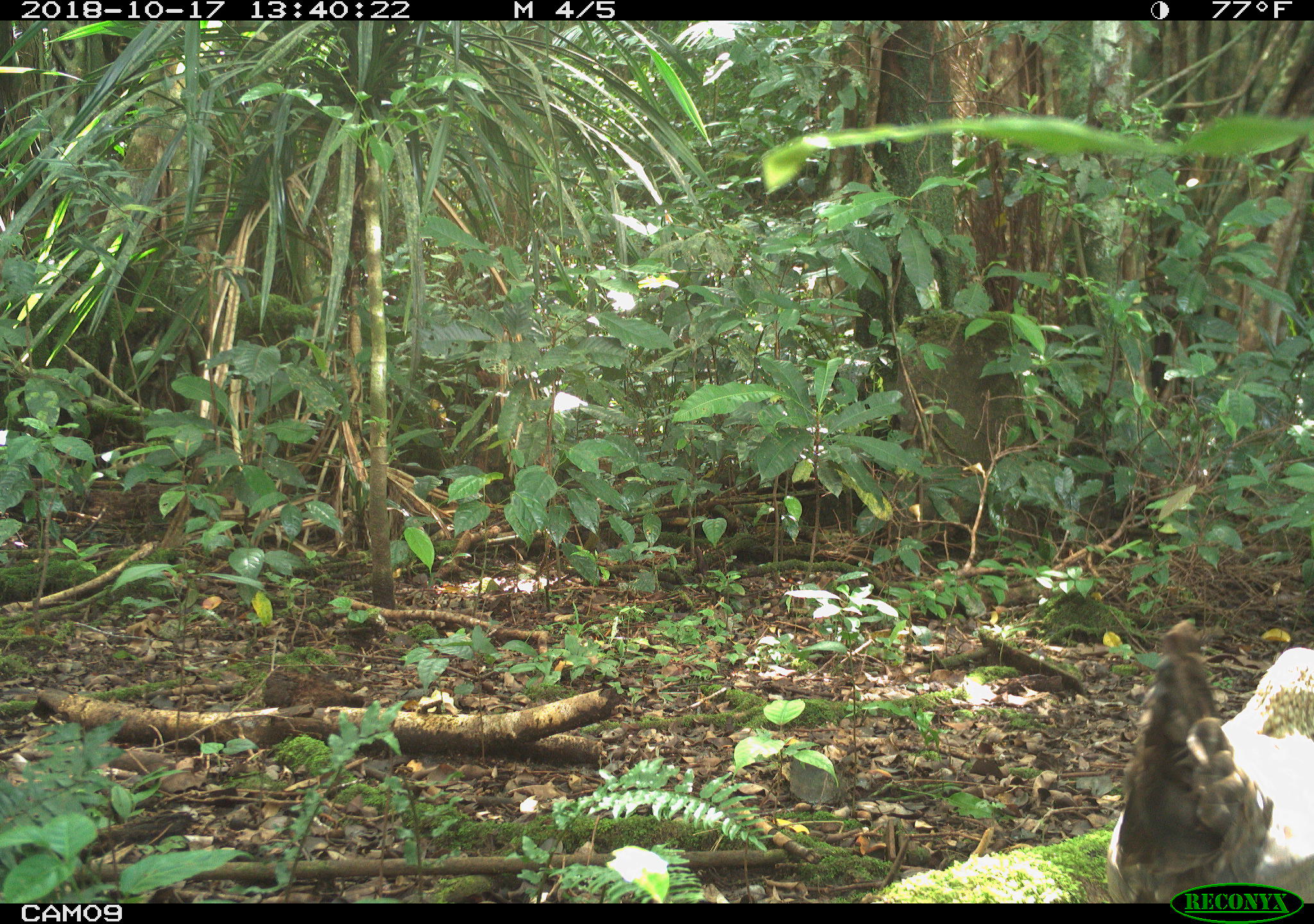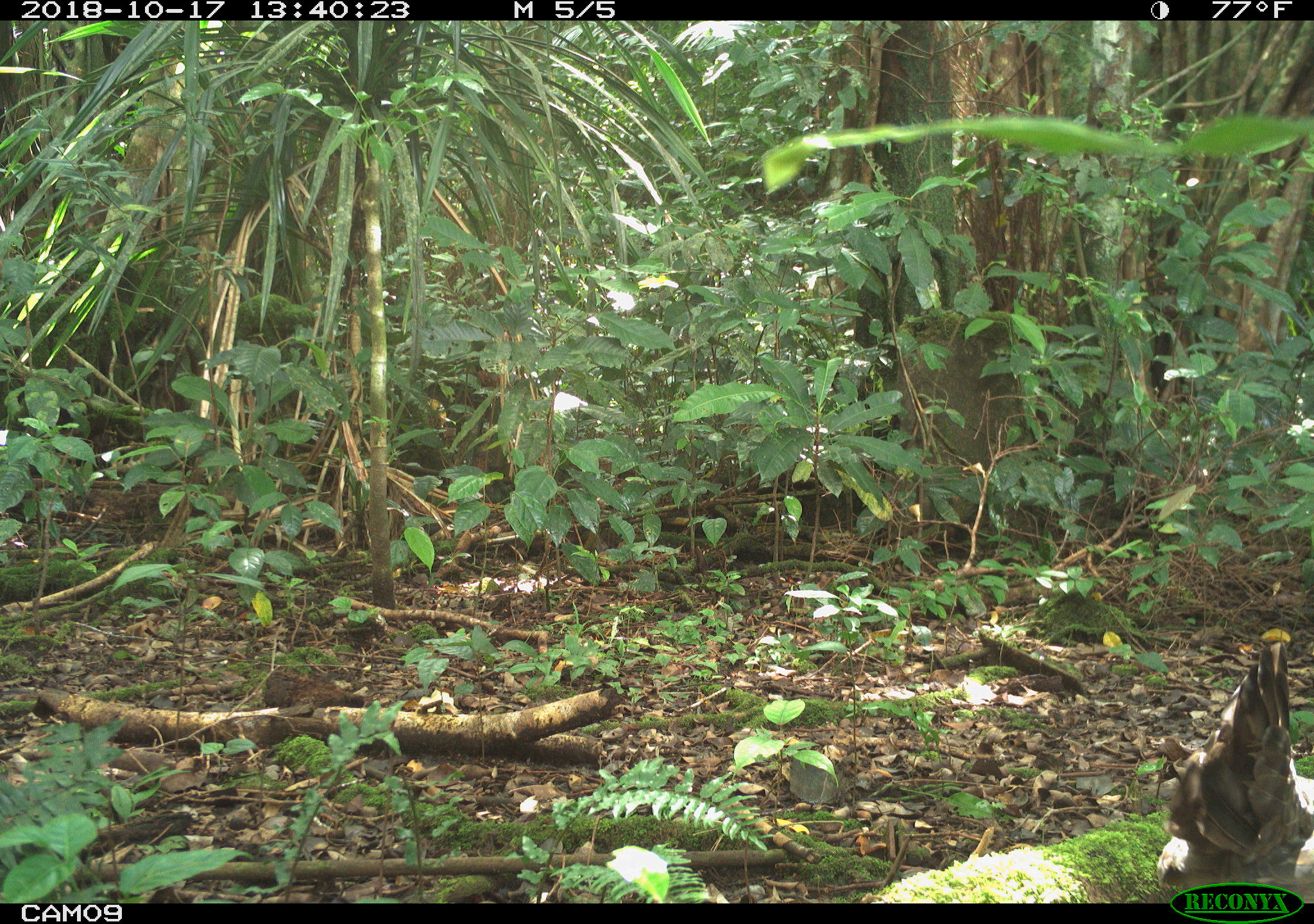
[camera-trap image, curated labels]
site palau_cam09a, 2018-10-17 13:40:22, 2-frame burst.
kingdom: Animalia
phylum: Chordata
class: Aves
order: Galliformes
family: Phasianidae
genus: Gallus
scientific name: Gallus gallus domesticus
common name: domestic chicken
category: chicken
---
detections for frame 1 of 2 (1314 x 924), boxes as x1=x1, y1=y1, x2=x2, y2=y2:
chicken: x1=1101, y1=619, x2=1312, y2=903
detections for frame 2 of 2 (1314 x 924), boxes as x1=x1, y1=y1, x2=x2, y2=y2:
chicken: x1=1146, y1=633, x2=1314, y2=884